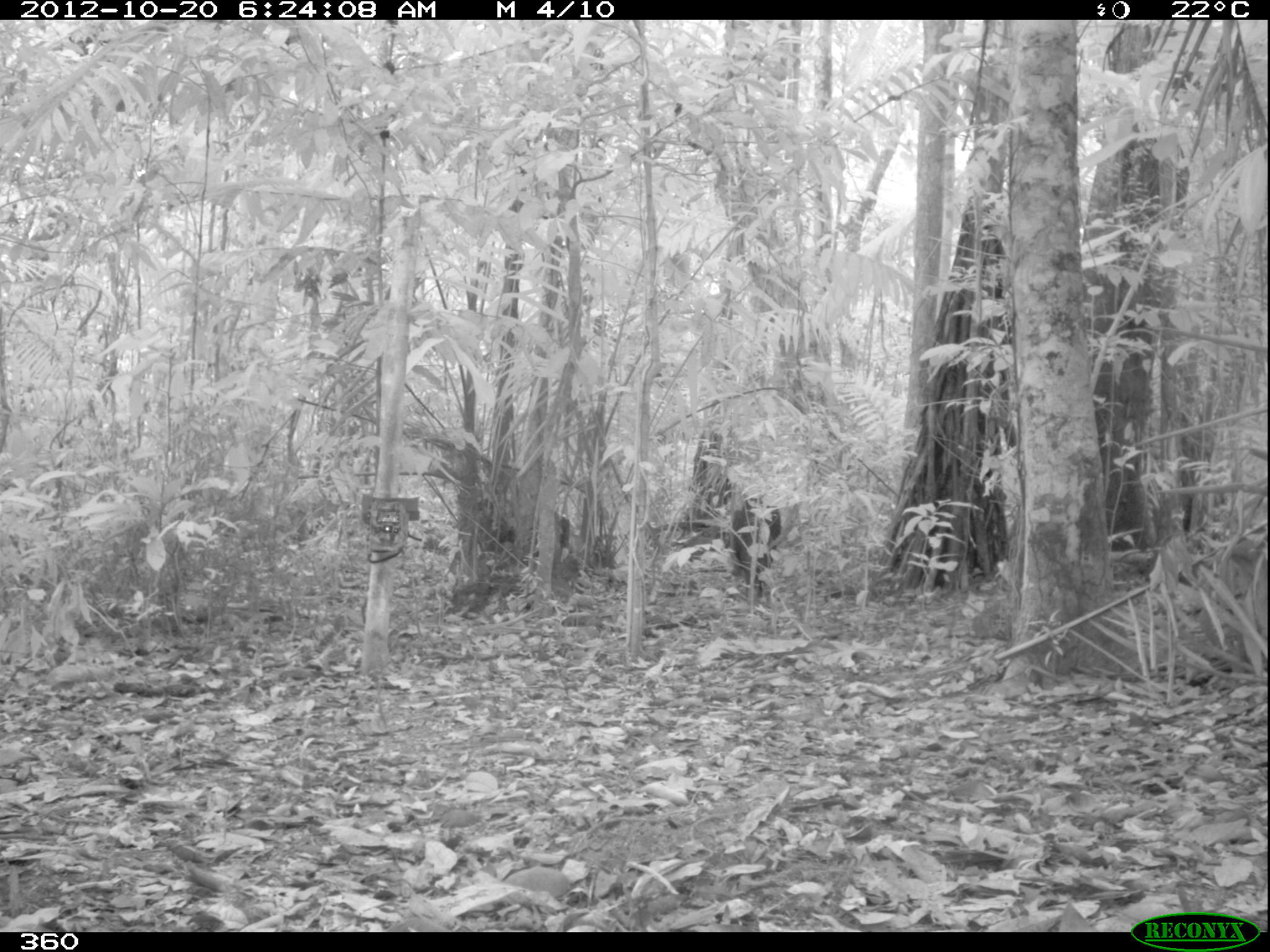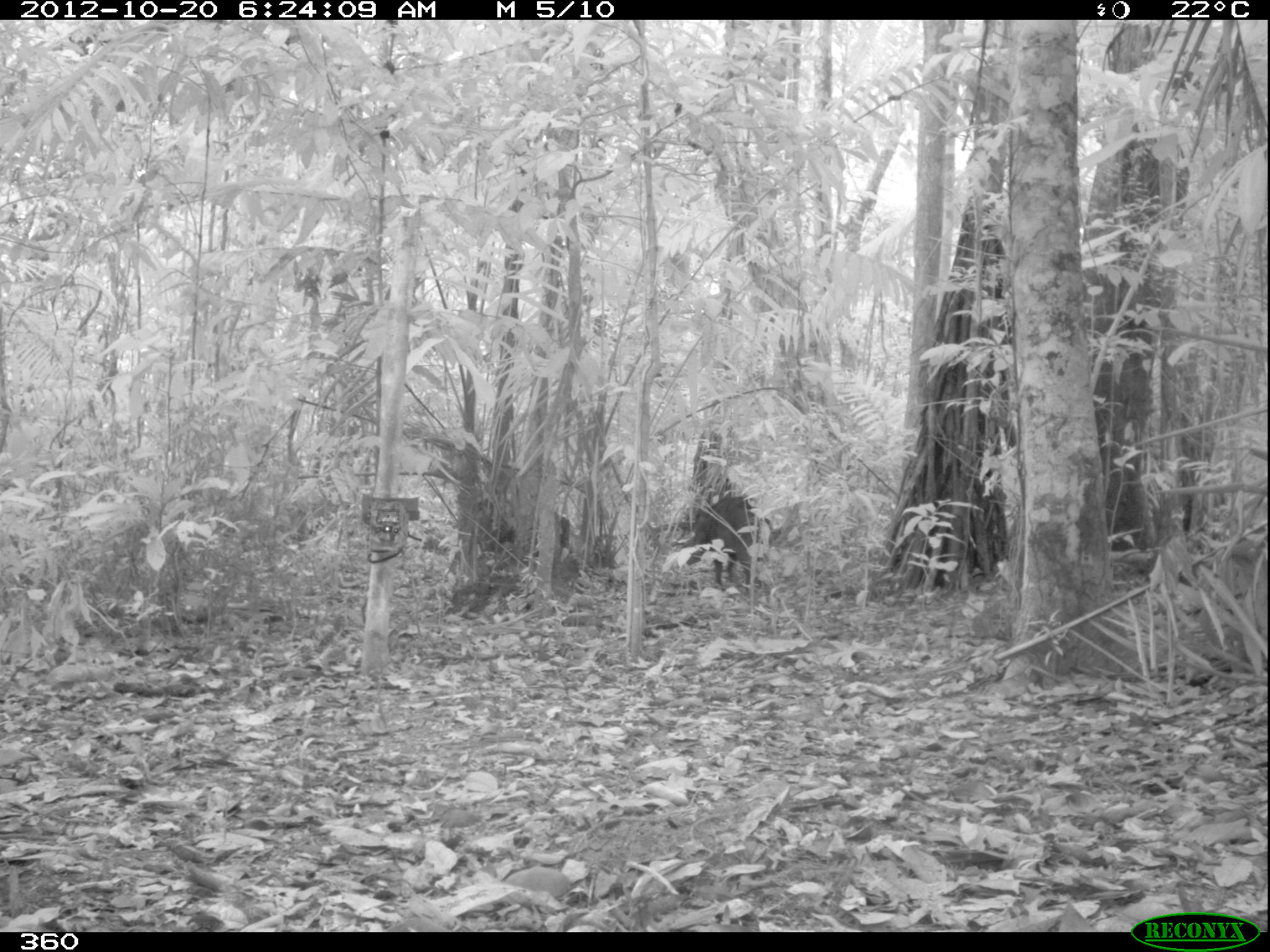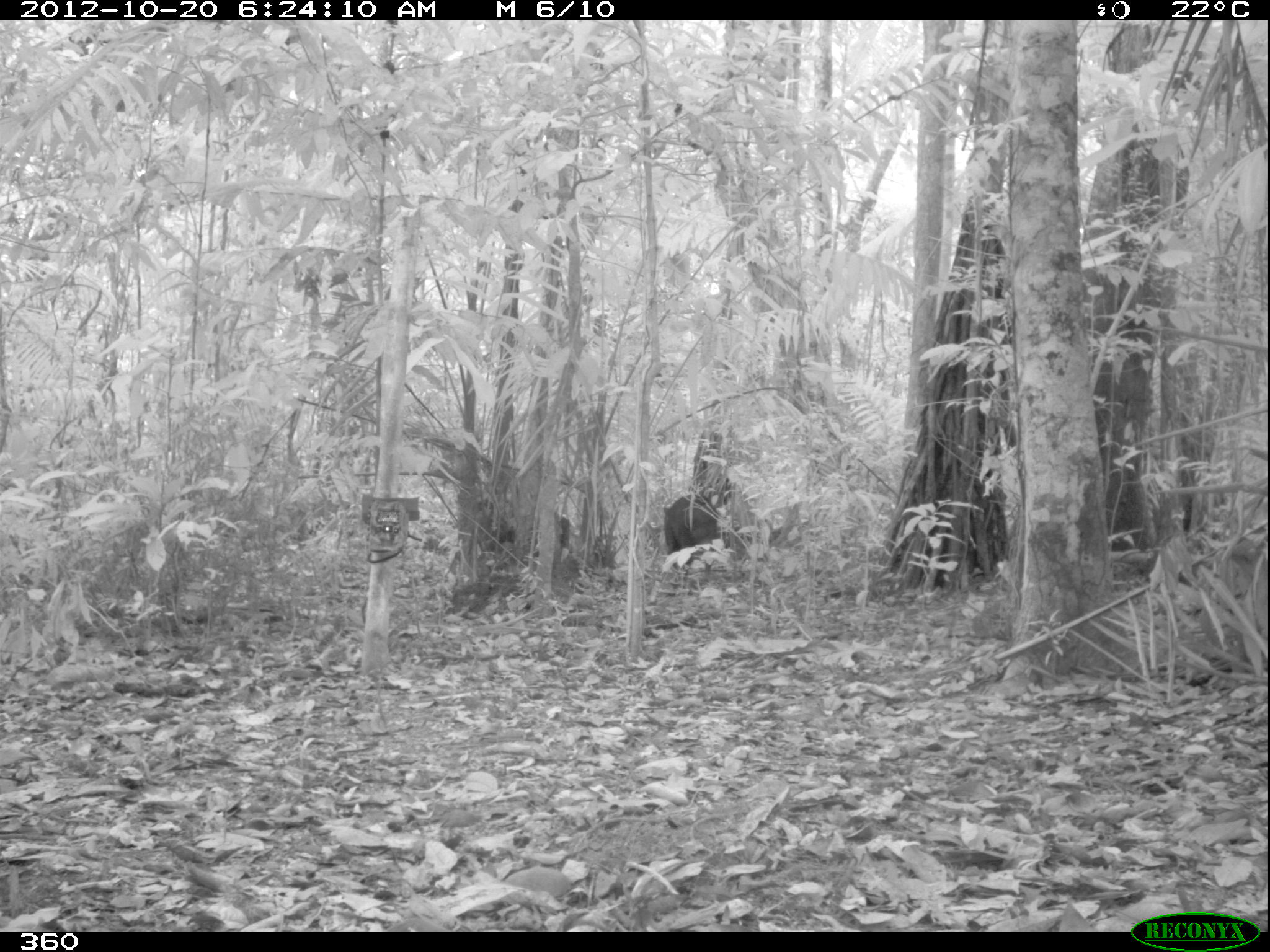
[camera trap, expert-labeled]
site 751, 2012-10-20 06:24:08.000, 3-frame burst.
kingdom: Animalia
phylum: Chordata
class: Mammalia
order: Artiodactyla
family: Tayassuidae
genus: Tayassu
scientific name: Tayassu pecari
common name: white-lipped peccary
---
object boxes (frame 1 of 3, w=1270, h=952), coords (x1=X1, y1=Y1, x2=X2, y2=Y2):
tayassu pecari: (x1=730, y1=489, x2=783, y2=603)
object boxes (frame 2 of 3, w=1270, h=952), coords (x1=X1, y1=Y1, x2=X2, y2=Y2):
tayassu pecari: (x1=680, y1=494, x2=777, y2=591)